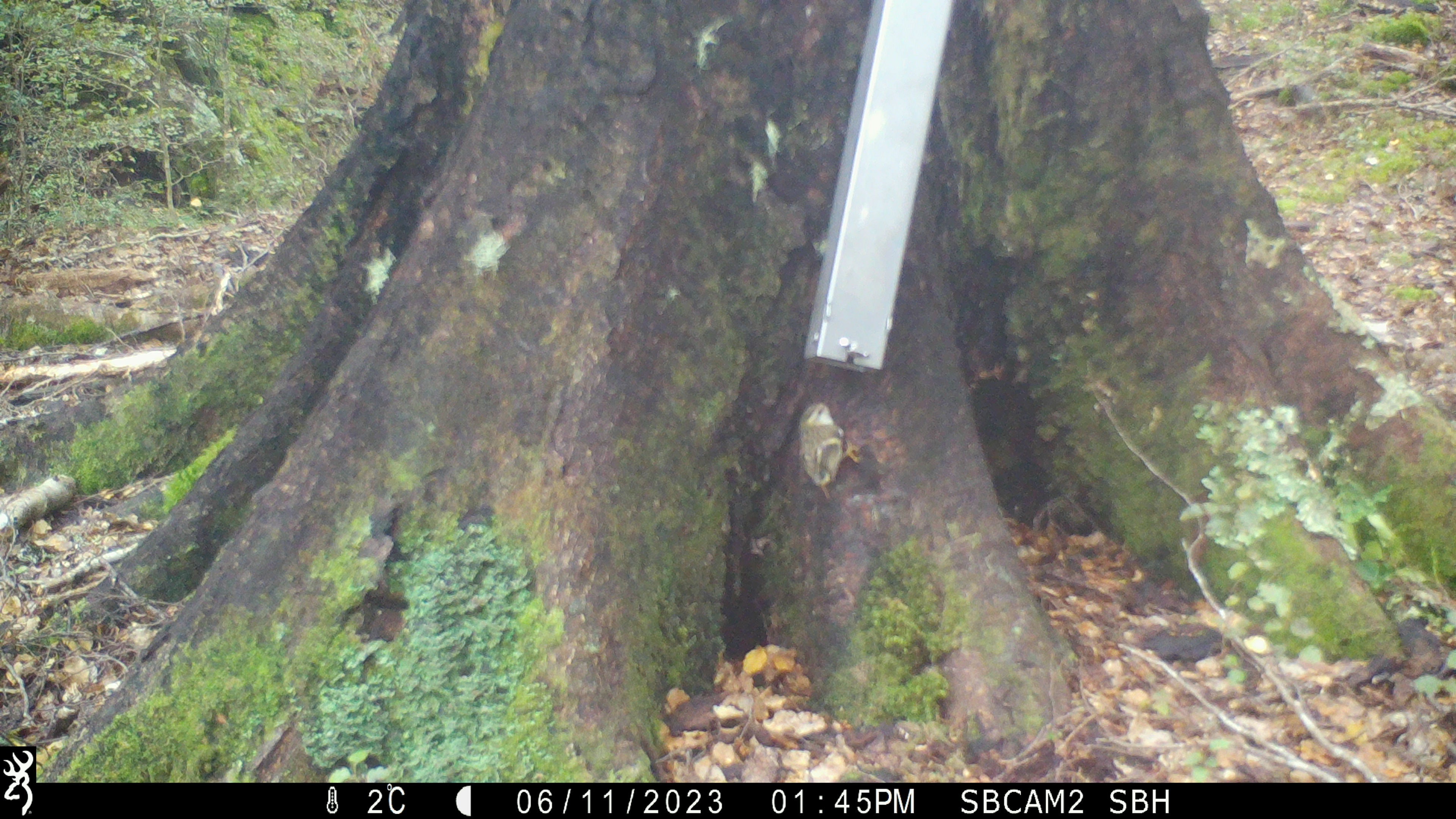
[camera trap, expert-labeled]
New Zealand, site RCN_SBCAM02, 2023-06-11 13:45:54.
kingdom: Animalia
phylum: Chordata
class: Aves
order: Passeriformes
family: Acanthisittidae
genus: Acanthisitta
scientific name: Acanthisitta chloris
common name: rifleman